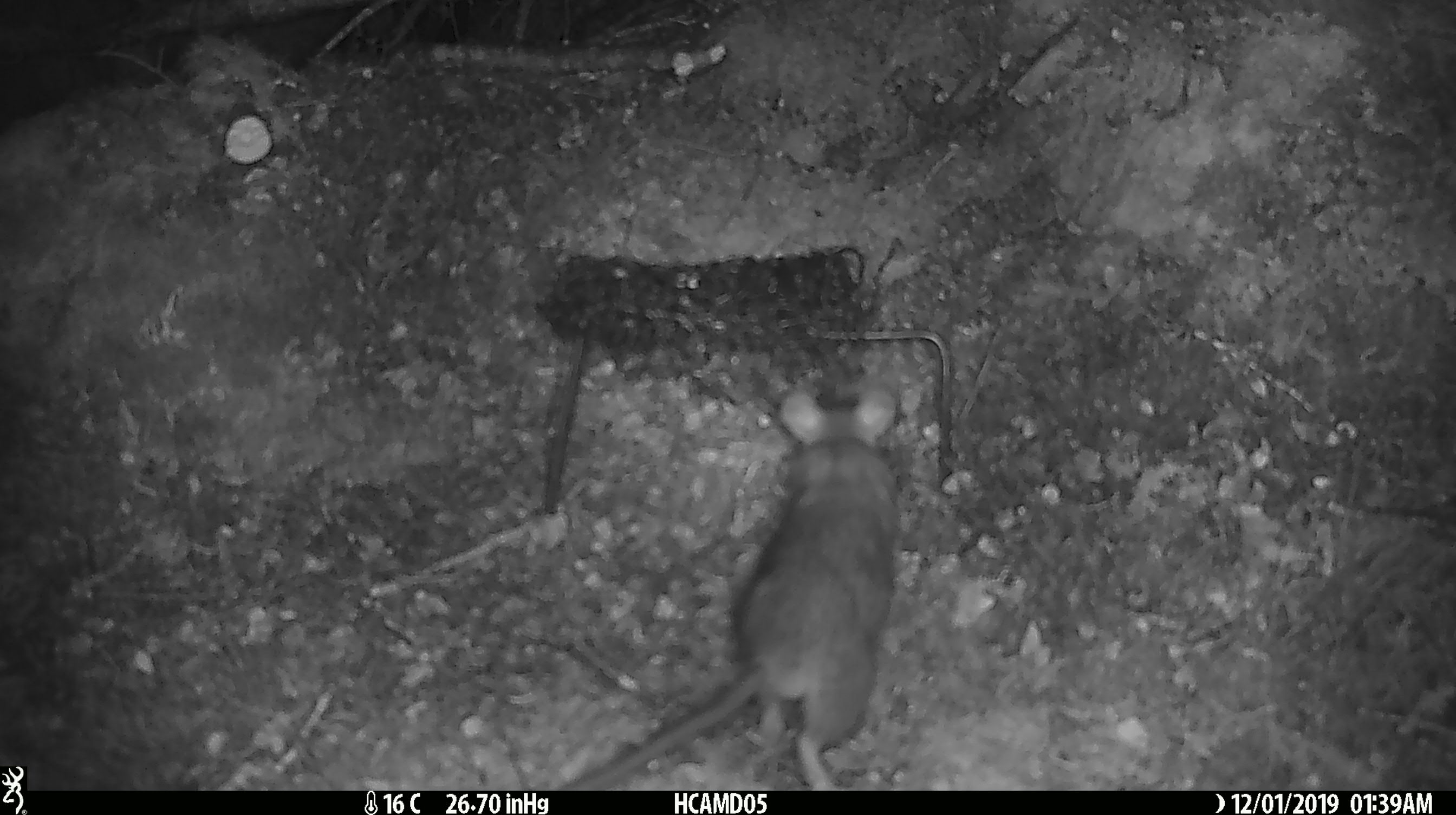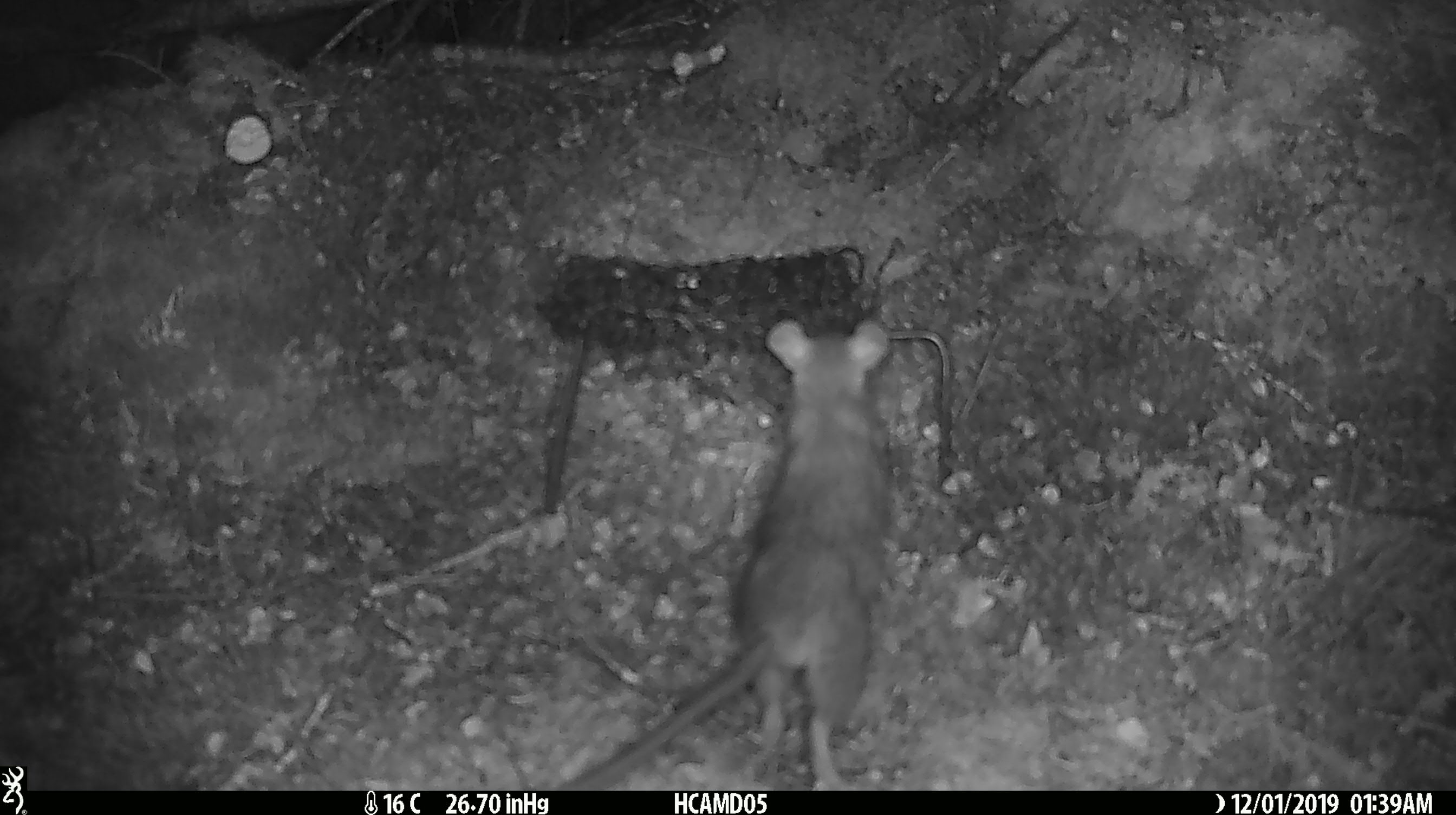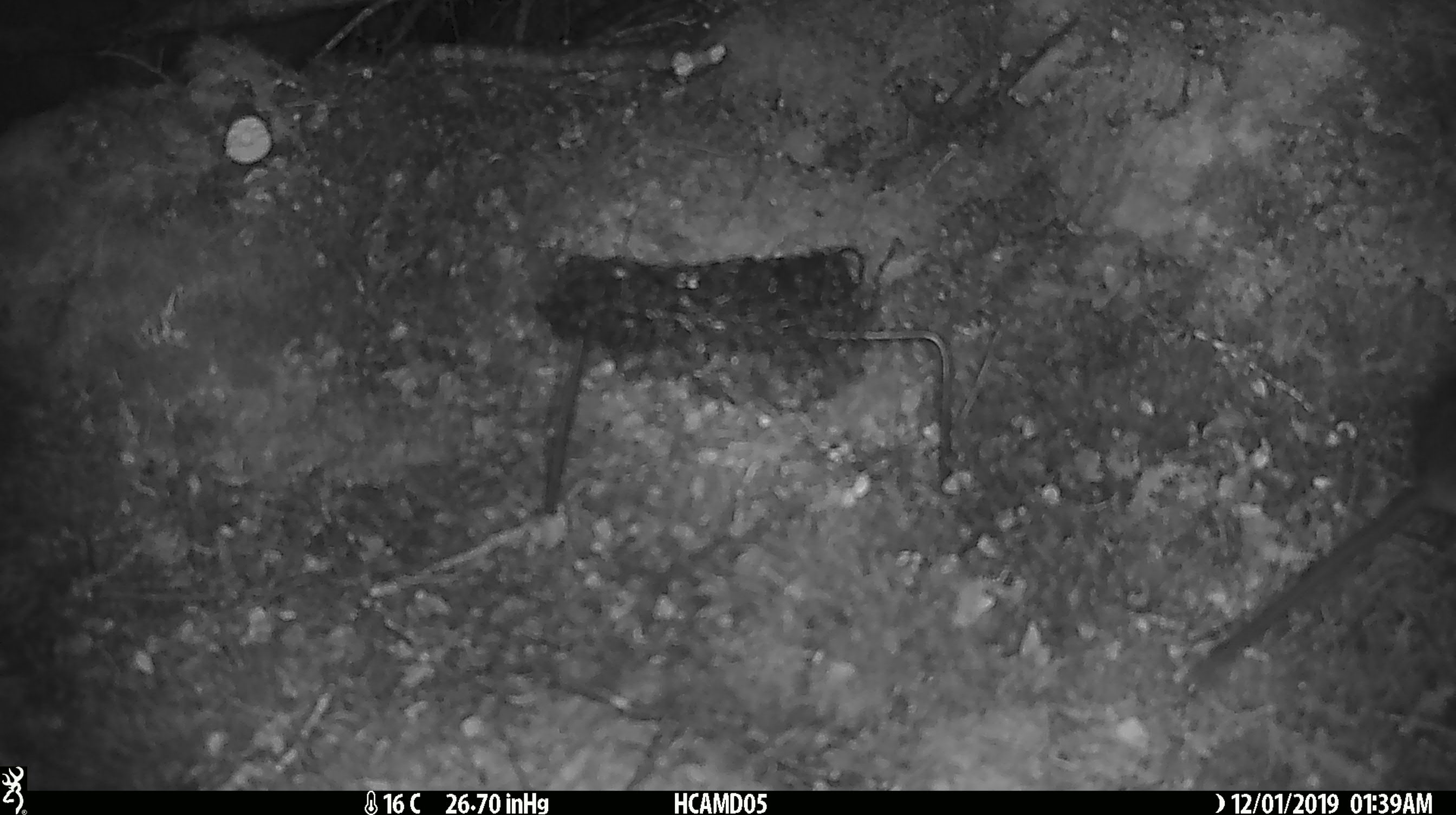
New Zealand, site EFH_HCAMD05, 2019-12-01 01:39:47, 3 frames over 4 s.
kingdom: Animalia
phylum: Chordata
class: Mammalia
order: Rodentia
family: Muridae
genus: Rattus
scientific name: Rattus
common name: rat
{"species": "rat (Rattus)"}